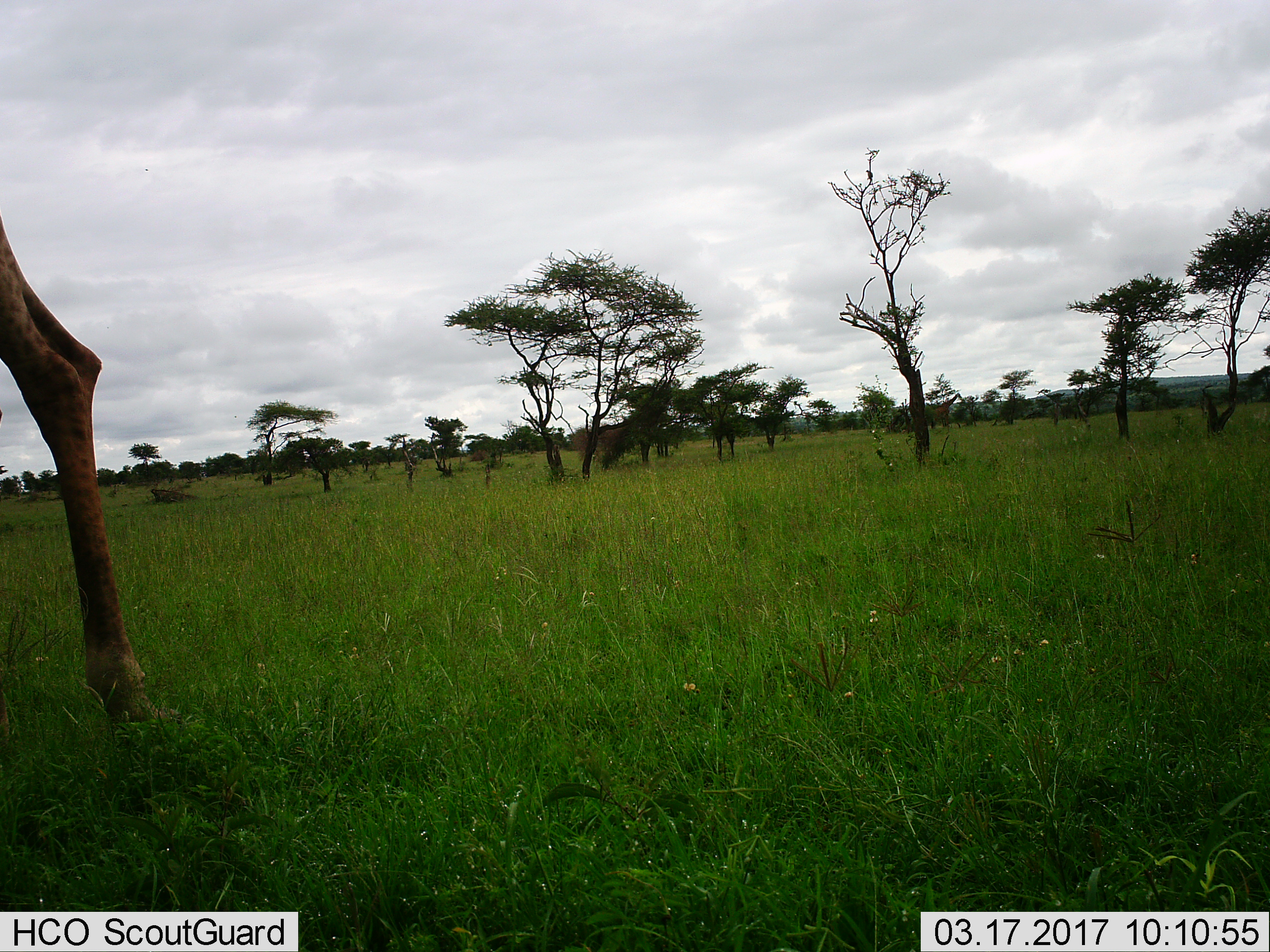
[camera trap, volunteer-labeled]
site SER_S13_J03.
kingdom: Animalia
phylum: Chordata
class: Mammalia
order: Artiodactyla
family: Giraffidae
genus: Giraffa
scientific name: Giraffa camelopardalis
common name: giraffe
Giraffe (Giraffa camelopardalis), count 1. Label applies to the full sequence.